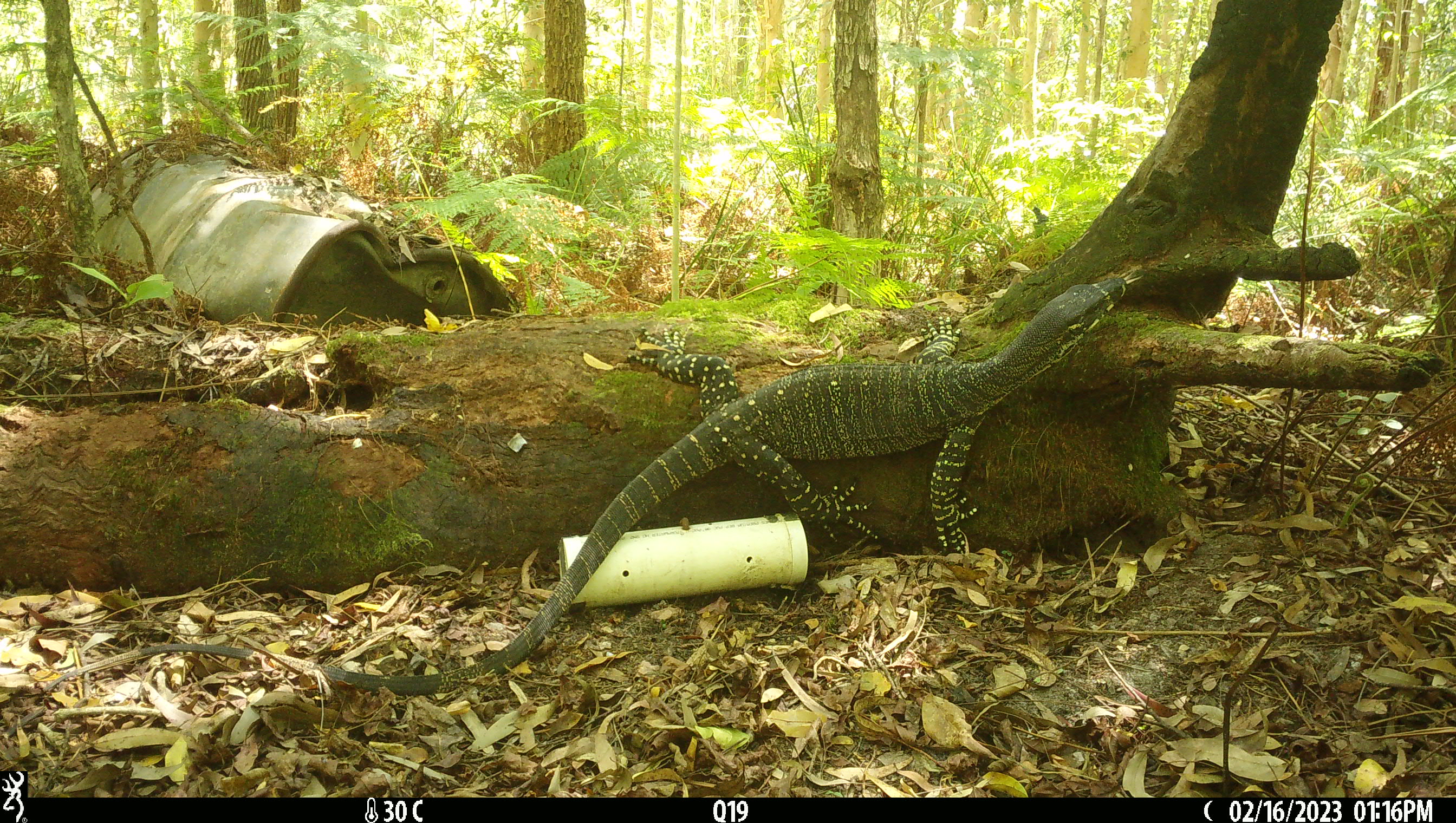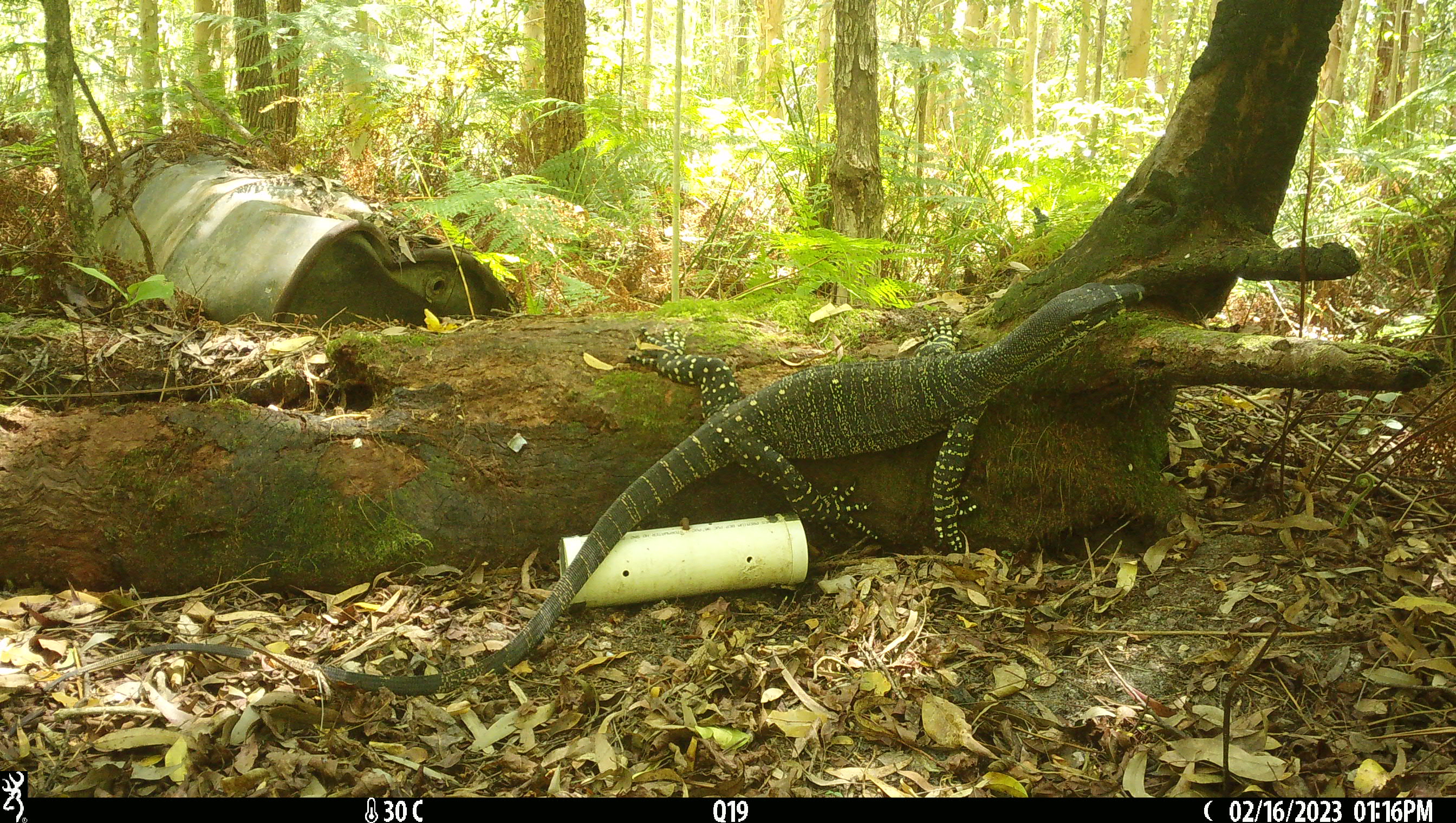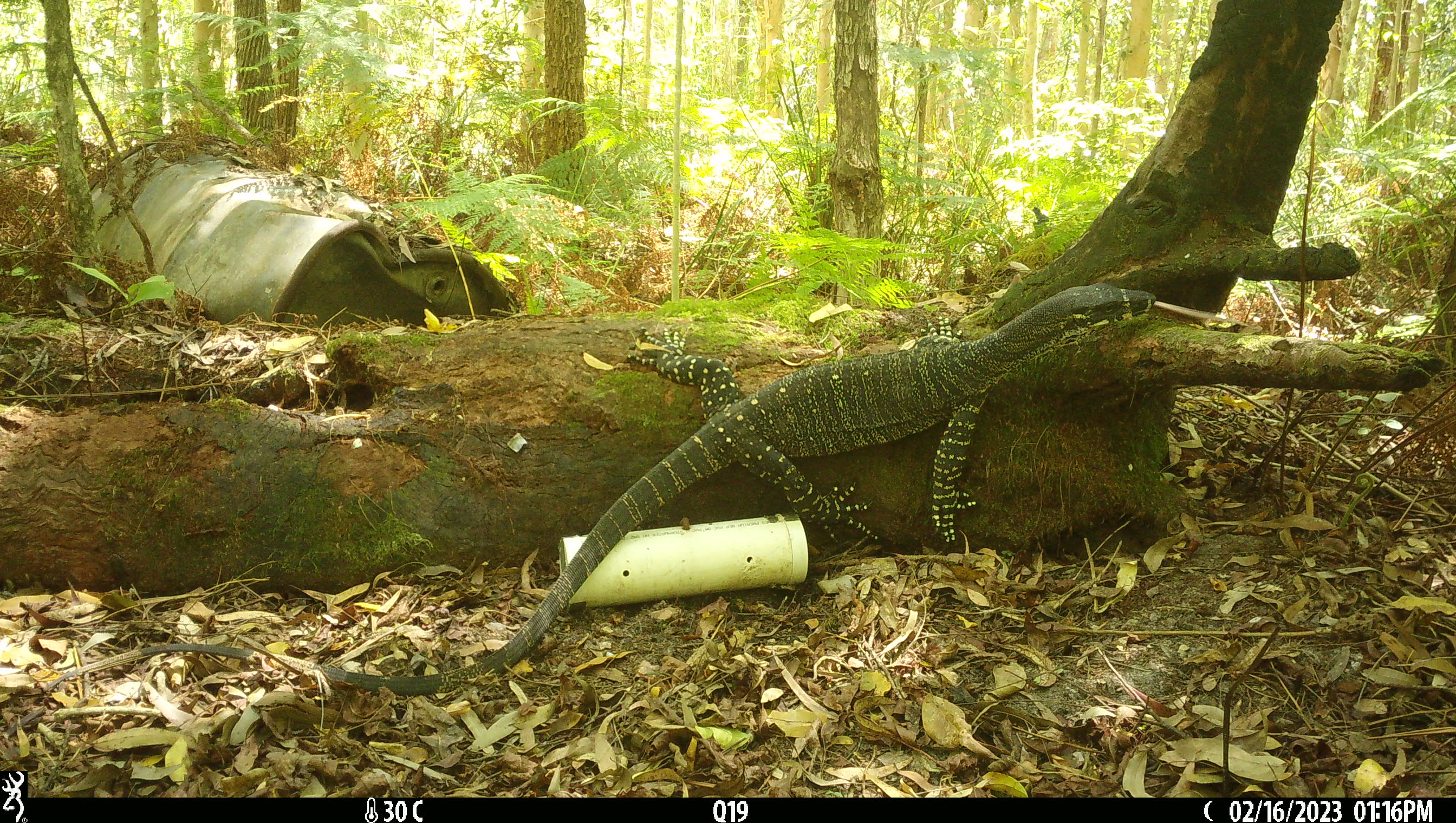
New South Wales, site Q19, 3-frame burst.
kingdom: Animalia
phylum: Chordata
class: Reptilia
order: Squamata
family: Varanidae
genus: Varanus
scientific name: Varanus varius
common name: lace monitor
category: goanna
Goanna (lace monitor) (Varanus varius).